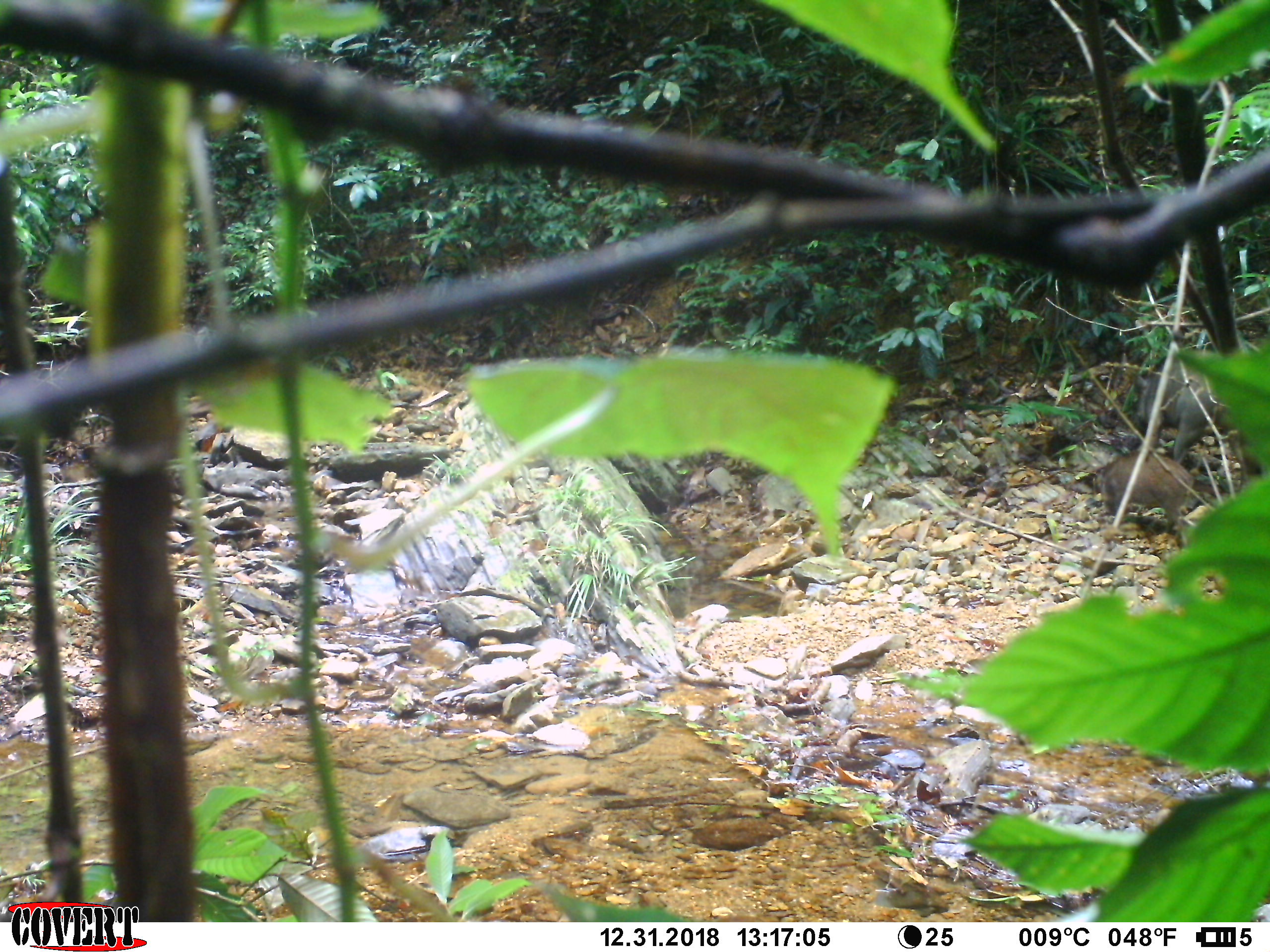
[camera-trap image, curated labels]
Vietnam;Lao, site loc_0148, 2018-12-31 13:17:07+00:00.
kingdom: Animalia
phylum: Chordata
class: Mammalia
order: Artiodactyla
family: Suidae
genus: Sus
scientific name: Sus scrofa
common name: eurasian wild pig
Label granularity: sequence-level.